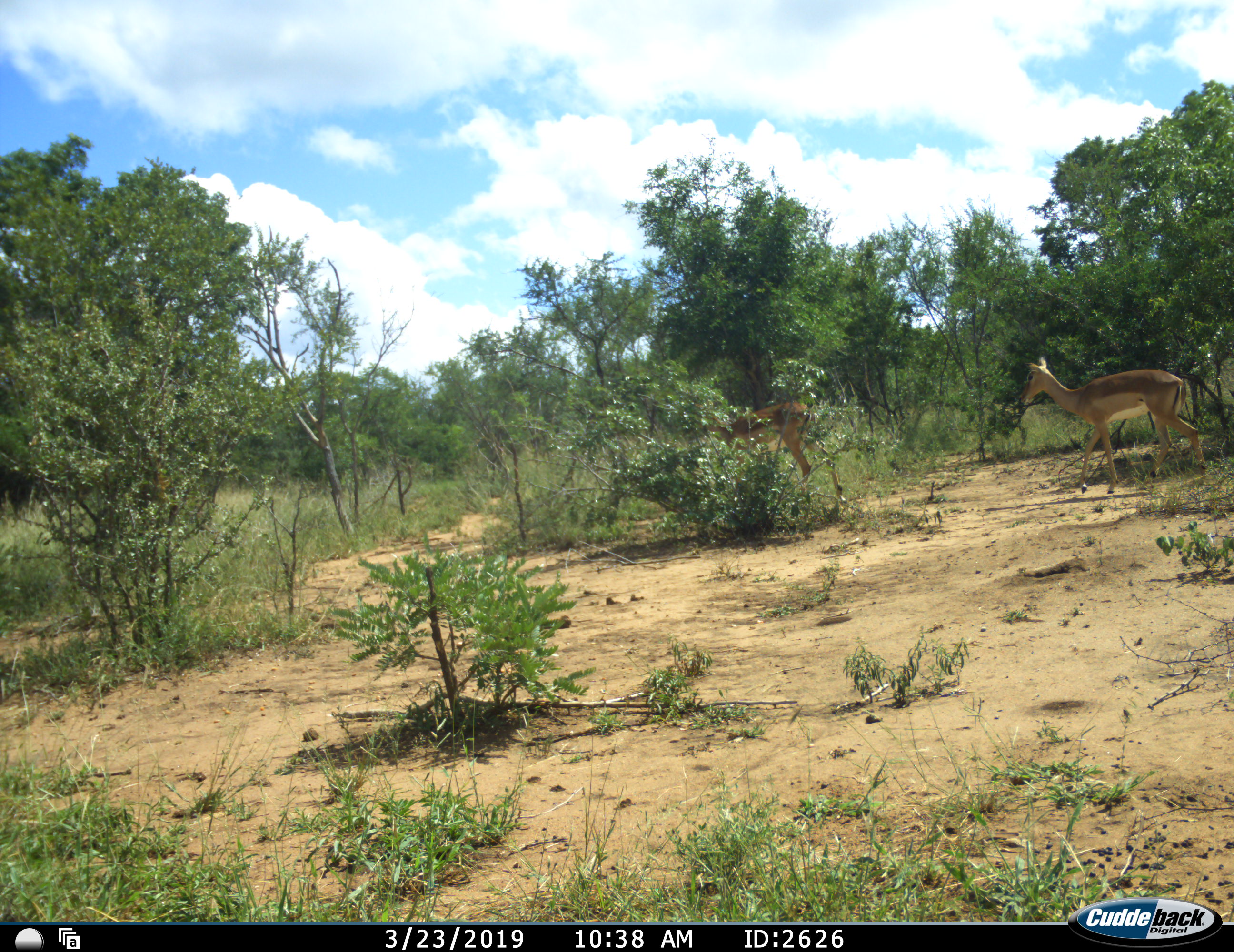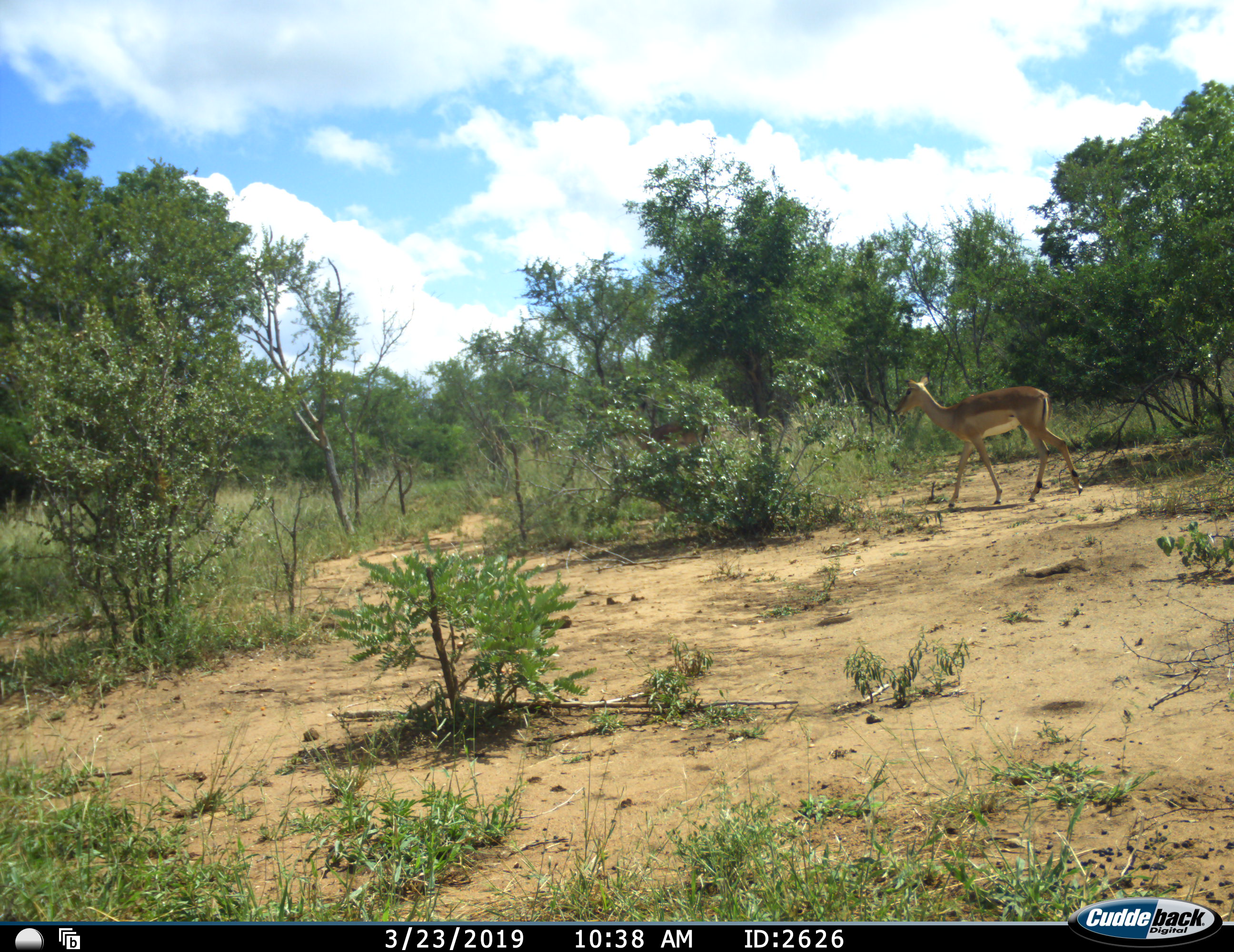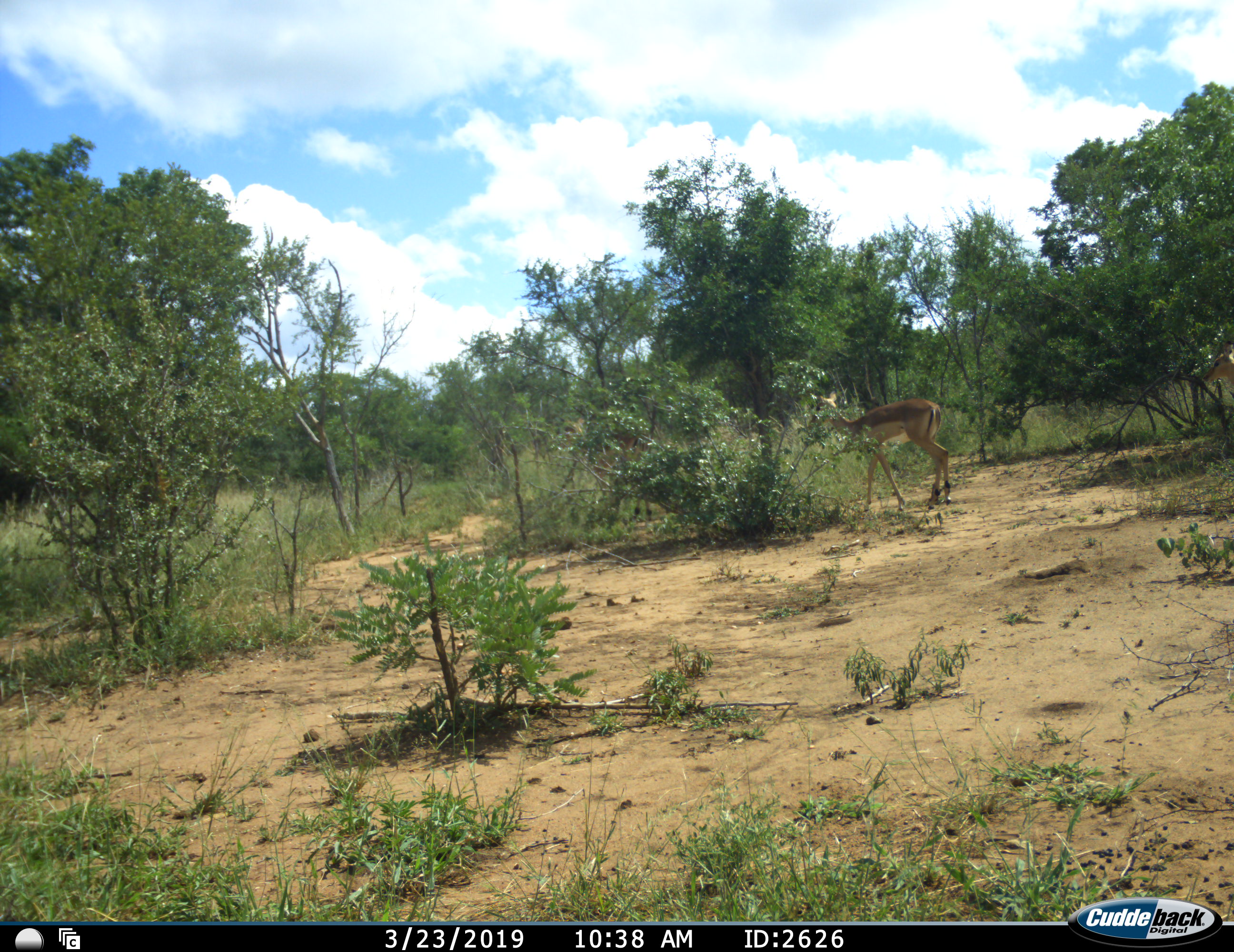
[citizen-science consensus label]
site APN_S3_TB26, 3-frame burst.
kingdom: Animalia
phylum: Chordata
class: Mammalia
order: Artiodactyla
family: Bovidae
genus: Aepyceros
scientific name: Aepyceros melampus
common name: impala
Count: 3.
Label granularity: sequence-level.